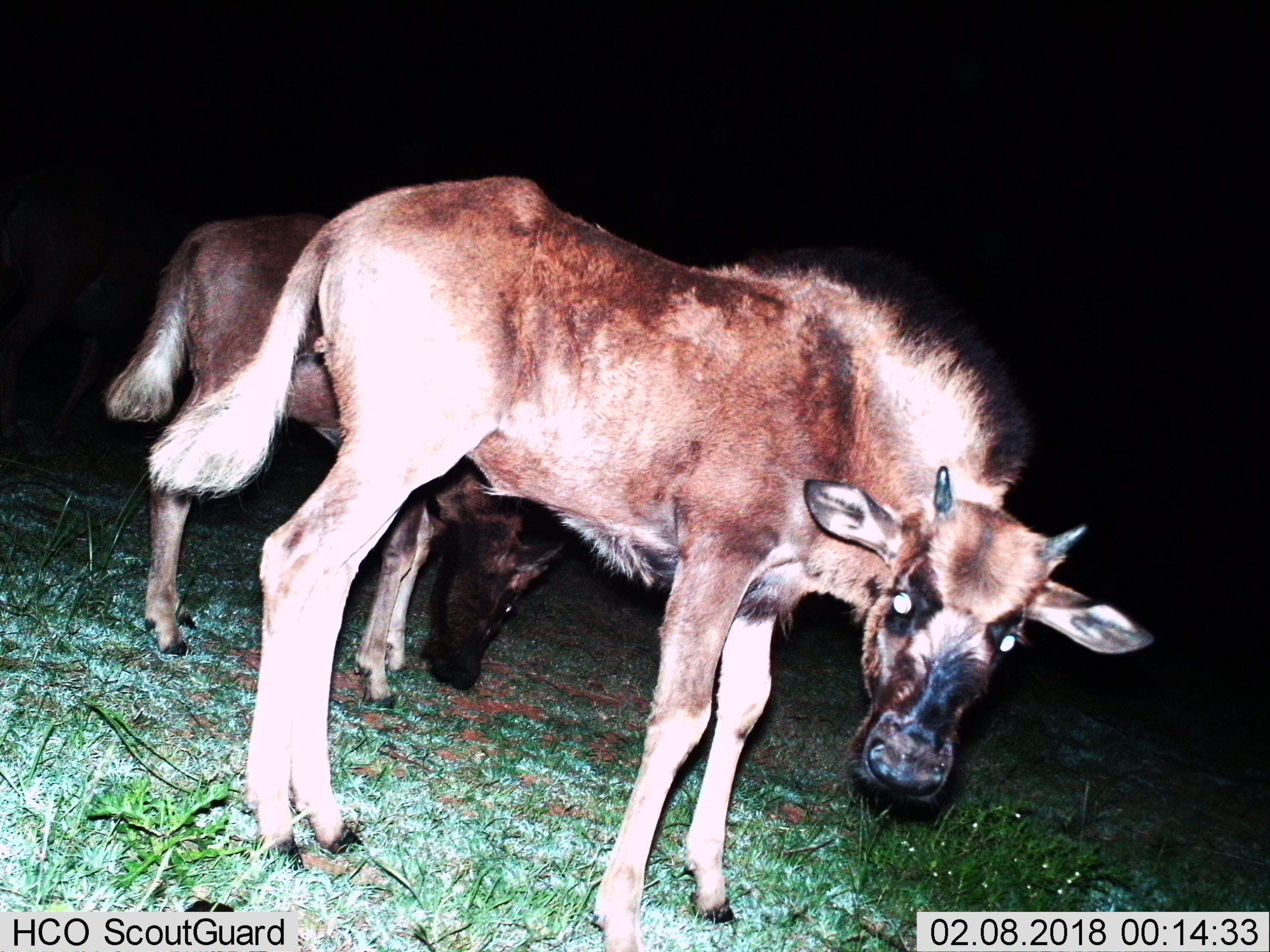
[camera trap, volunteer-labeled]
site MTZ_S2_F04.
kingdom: Animalia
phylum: Chordata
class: Mammalia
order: Artiodactyla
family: Bovidae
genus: Connochaetes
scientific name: Connochaetes gnou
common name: black wildebeest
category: wildebeestblack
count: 2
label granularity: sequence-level